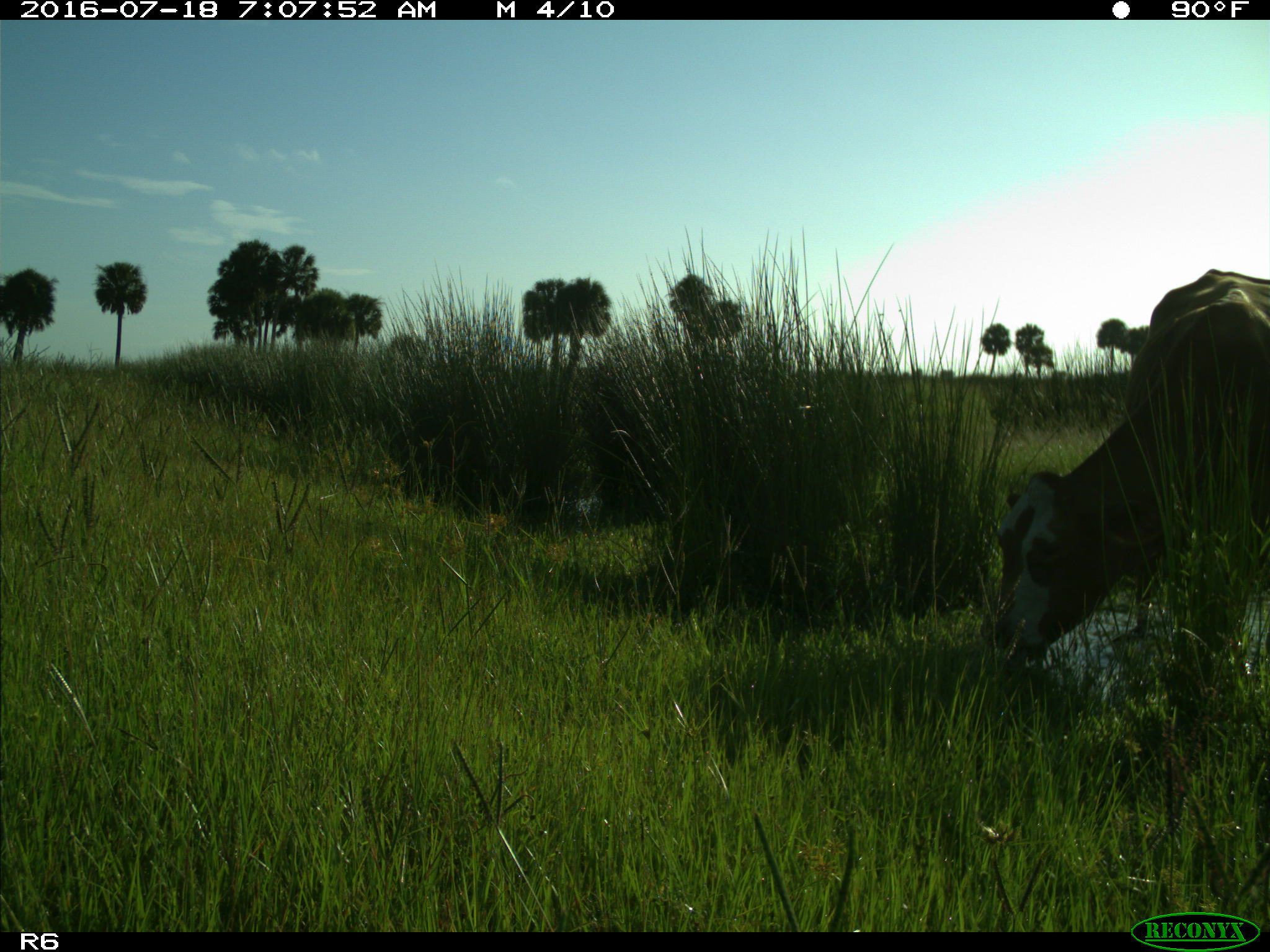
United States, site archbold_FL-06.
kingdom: Animalia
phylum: Chordata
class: Mammalia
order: Artiodactyla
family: Bovidae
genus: Bos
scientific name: Bos taurus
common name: domestic cow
Bos taurus (domestic cow).